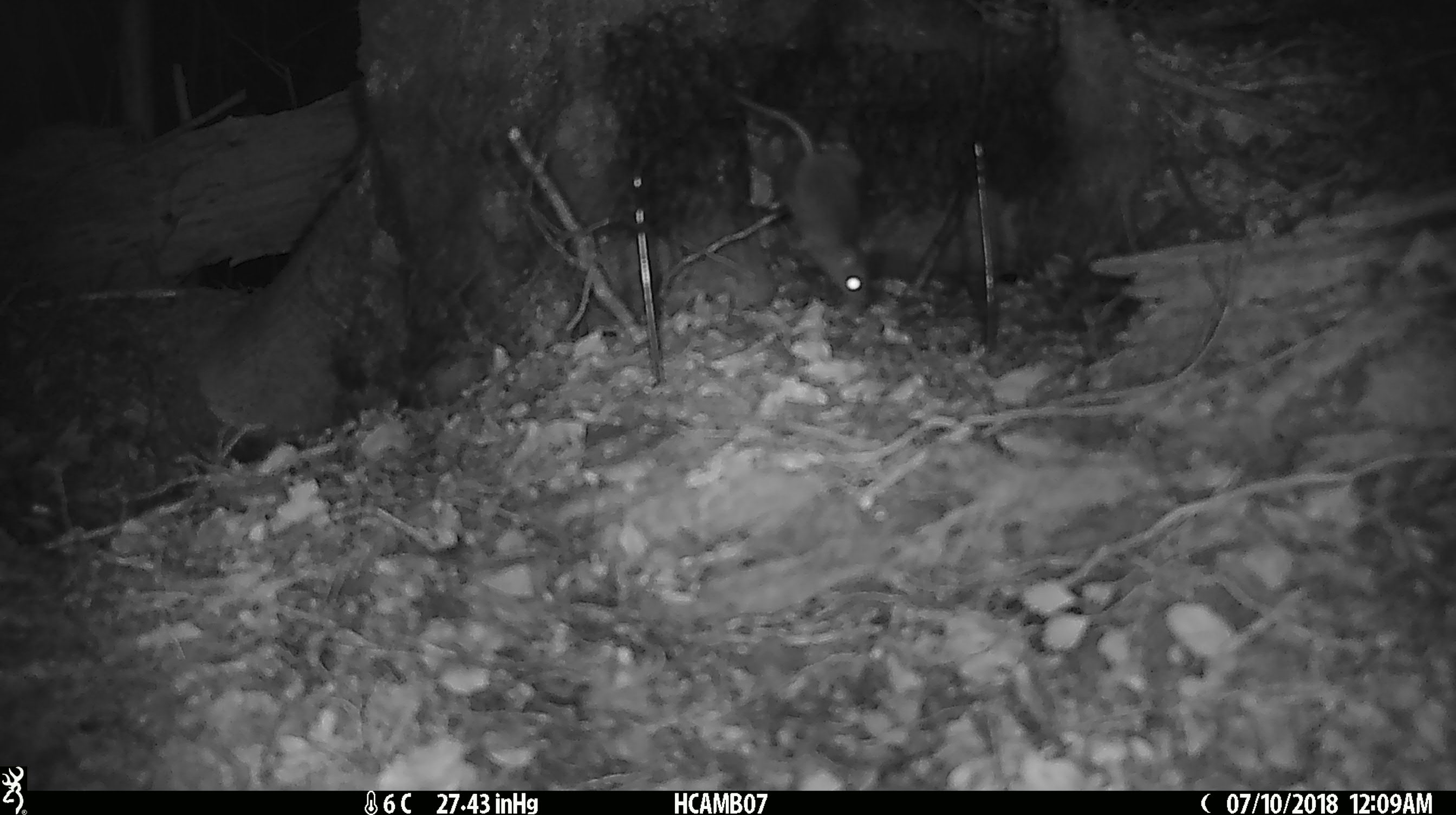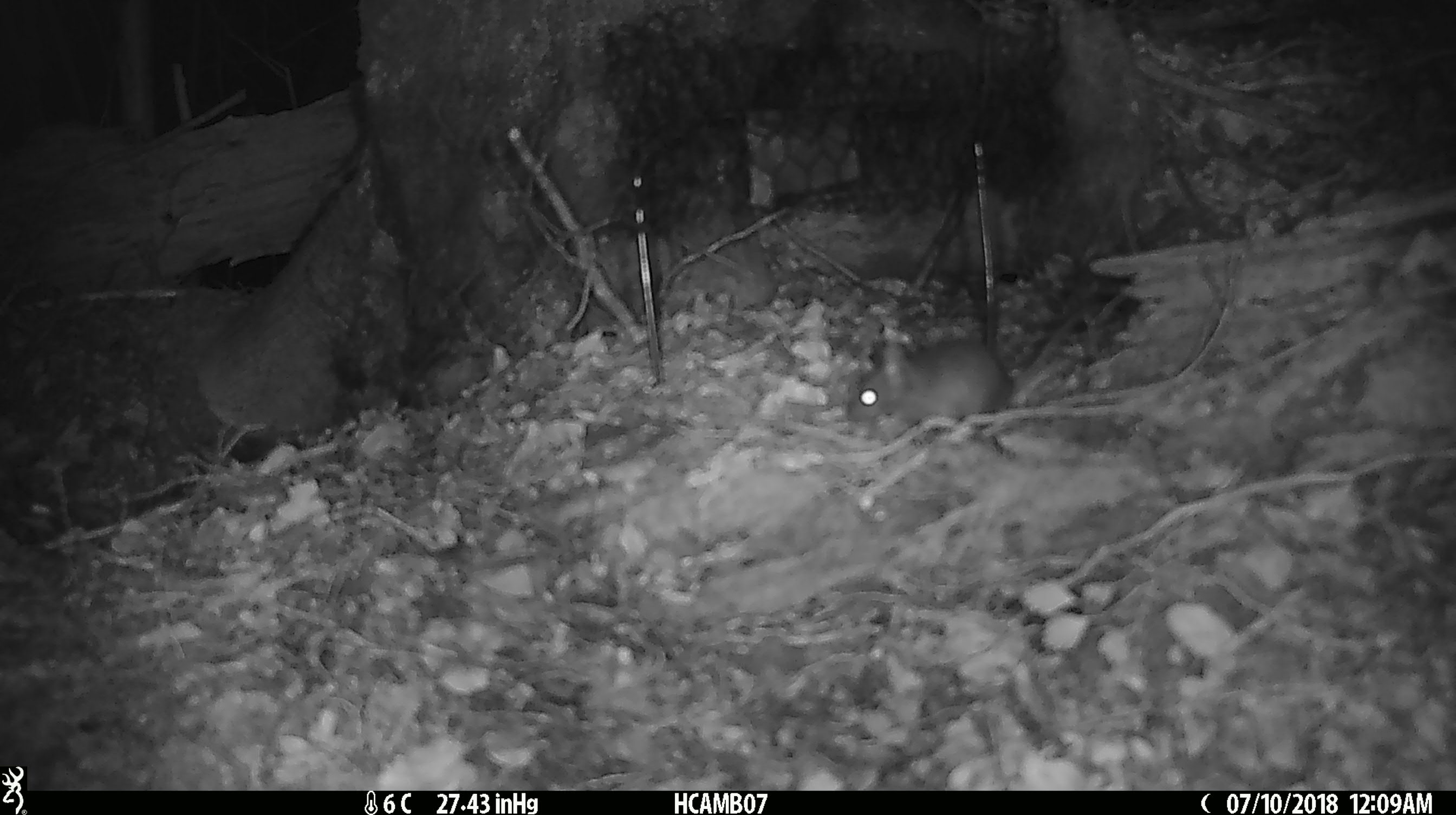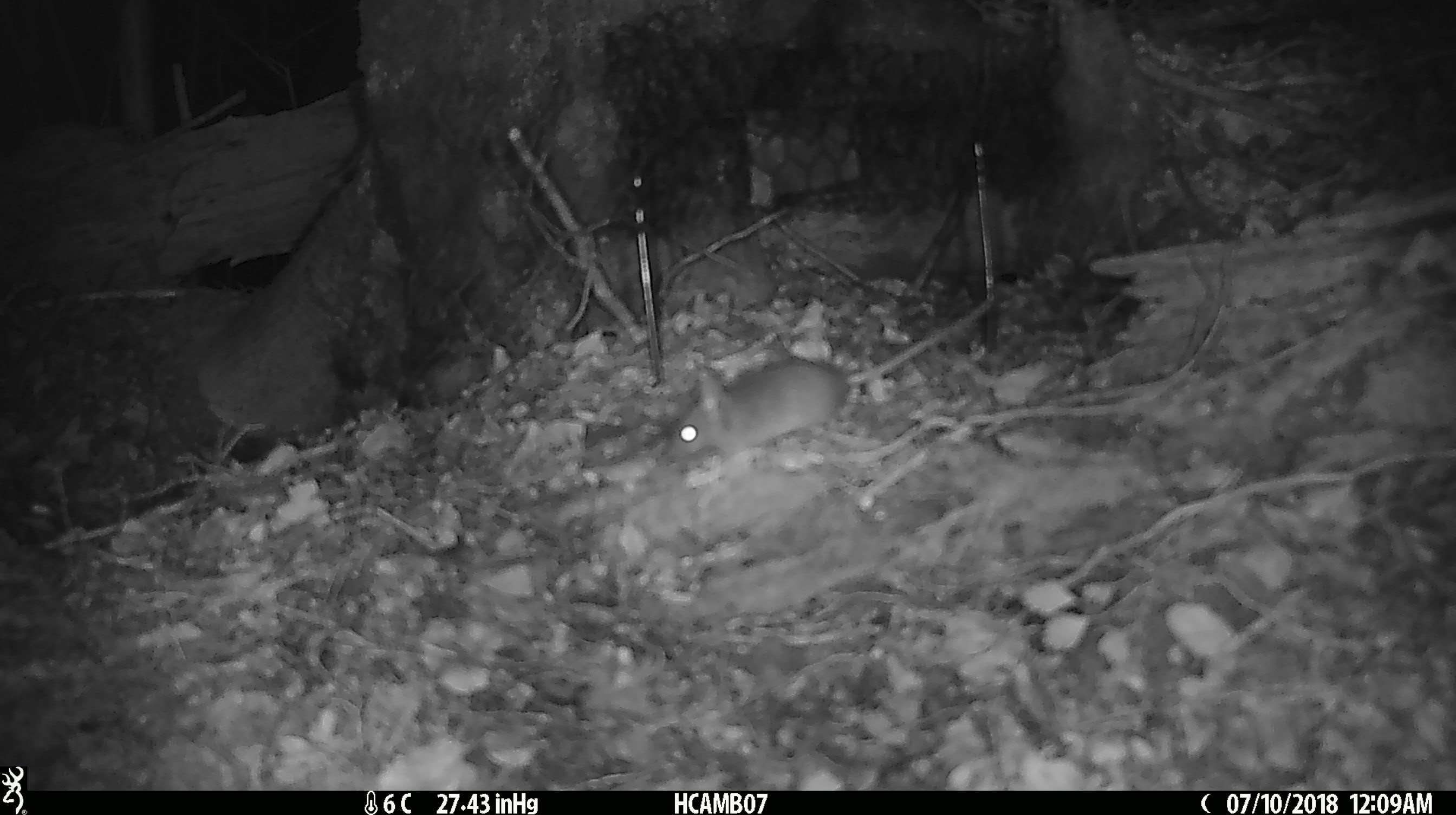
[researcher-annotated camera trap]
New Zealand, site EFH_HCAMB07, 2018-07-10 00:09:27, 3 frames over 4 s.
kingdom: Animalia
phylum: Chordata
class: Mammalia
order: Rodentia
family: Muridae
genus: Mus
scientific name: Mus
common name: mouse